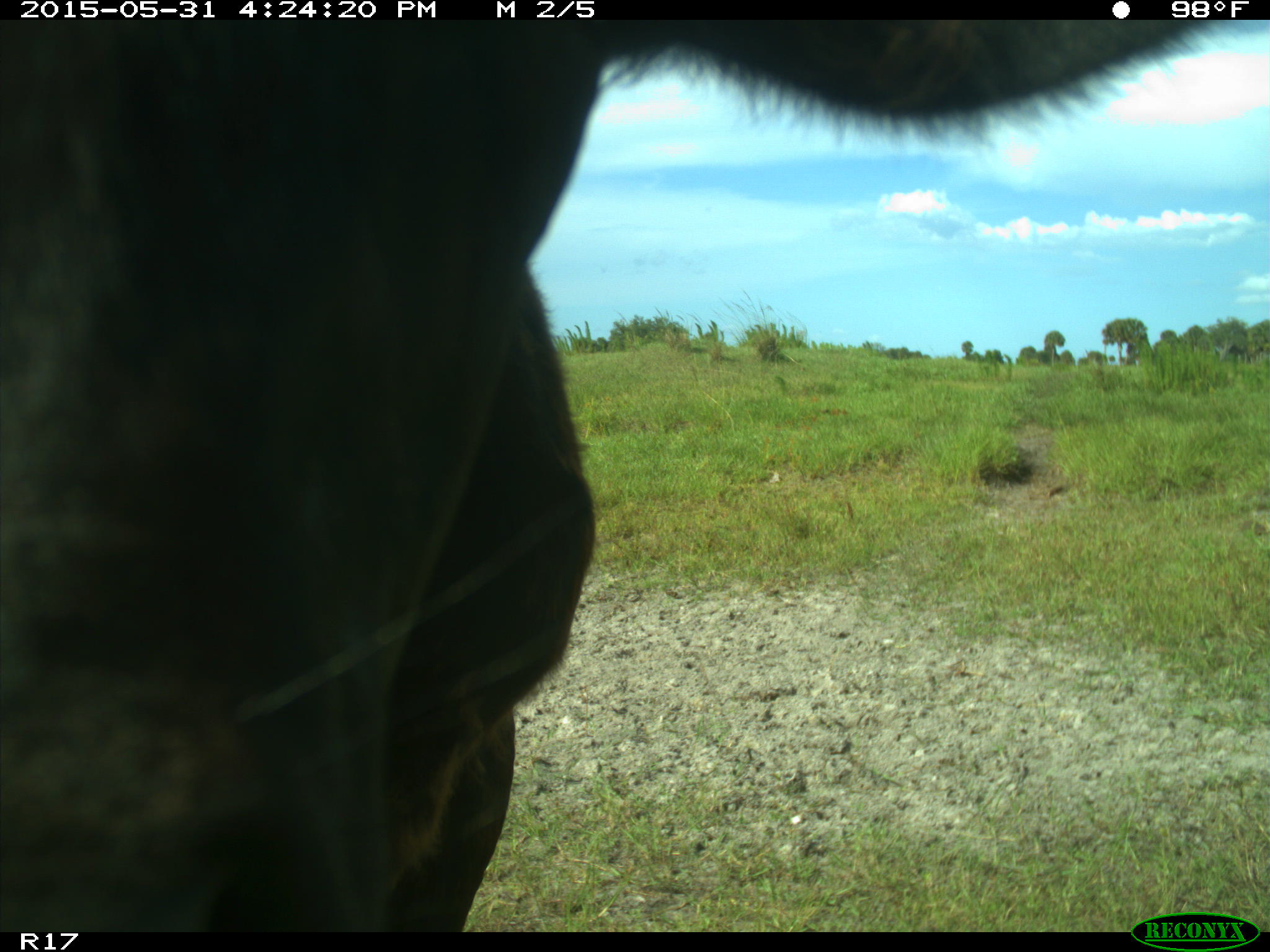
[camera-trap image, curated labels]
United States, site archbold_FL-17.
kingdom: Animalia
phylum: Chordata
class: Mammalia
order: Artiodactyla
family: Bovidae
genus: Bos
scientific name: Bos taurus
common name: domestic cow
Bos taurus (domestic cow).